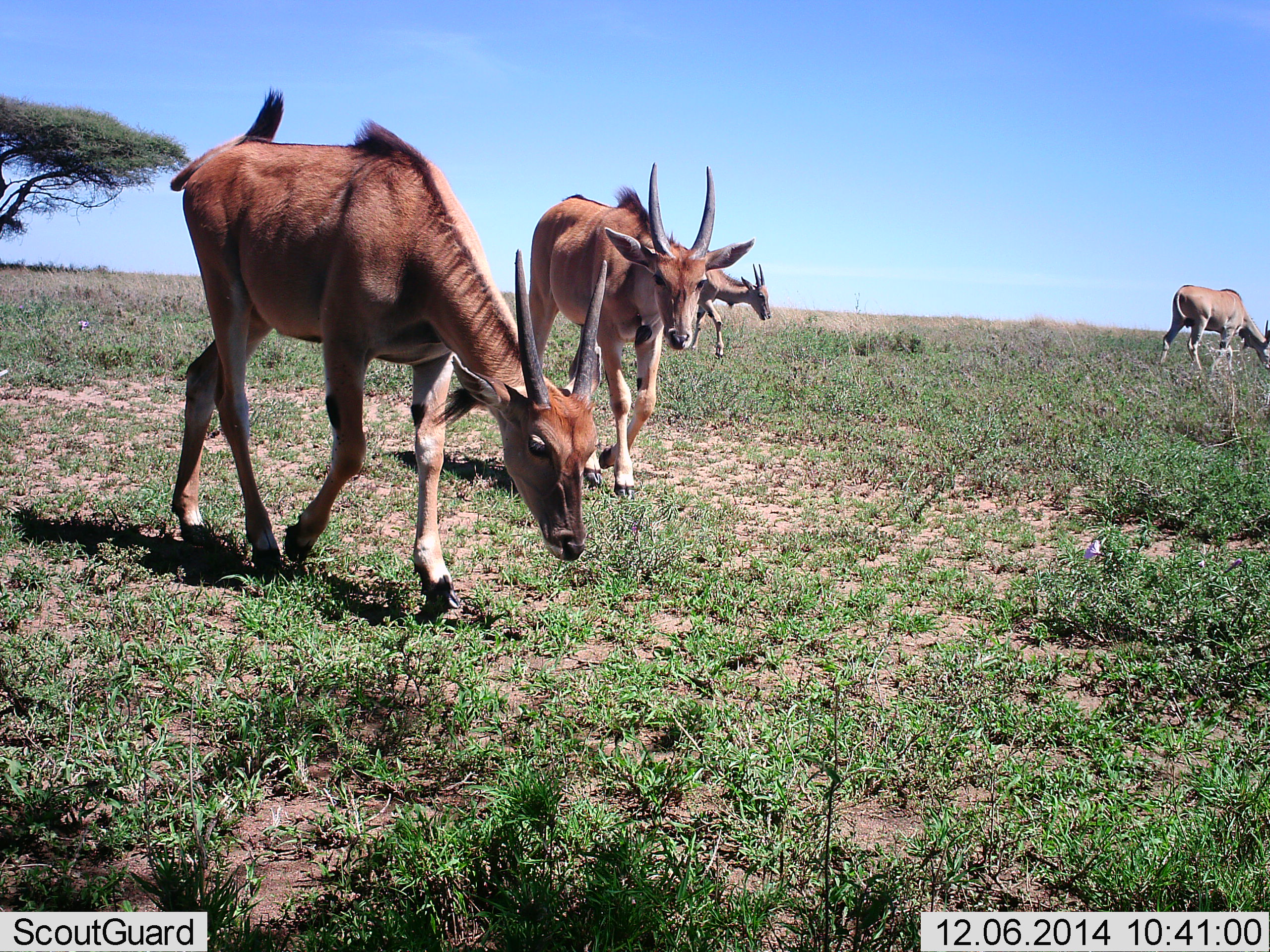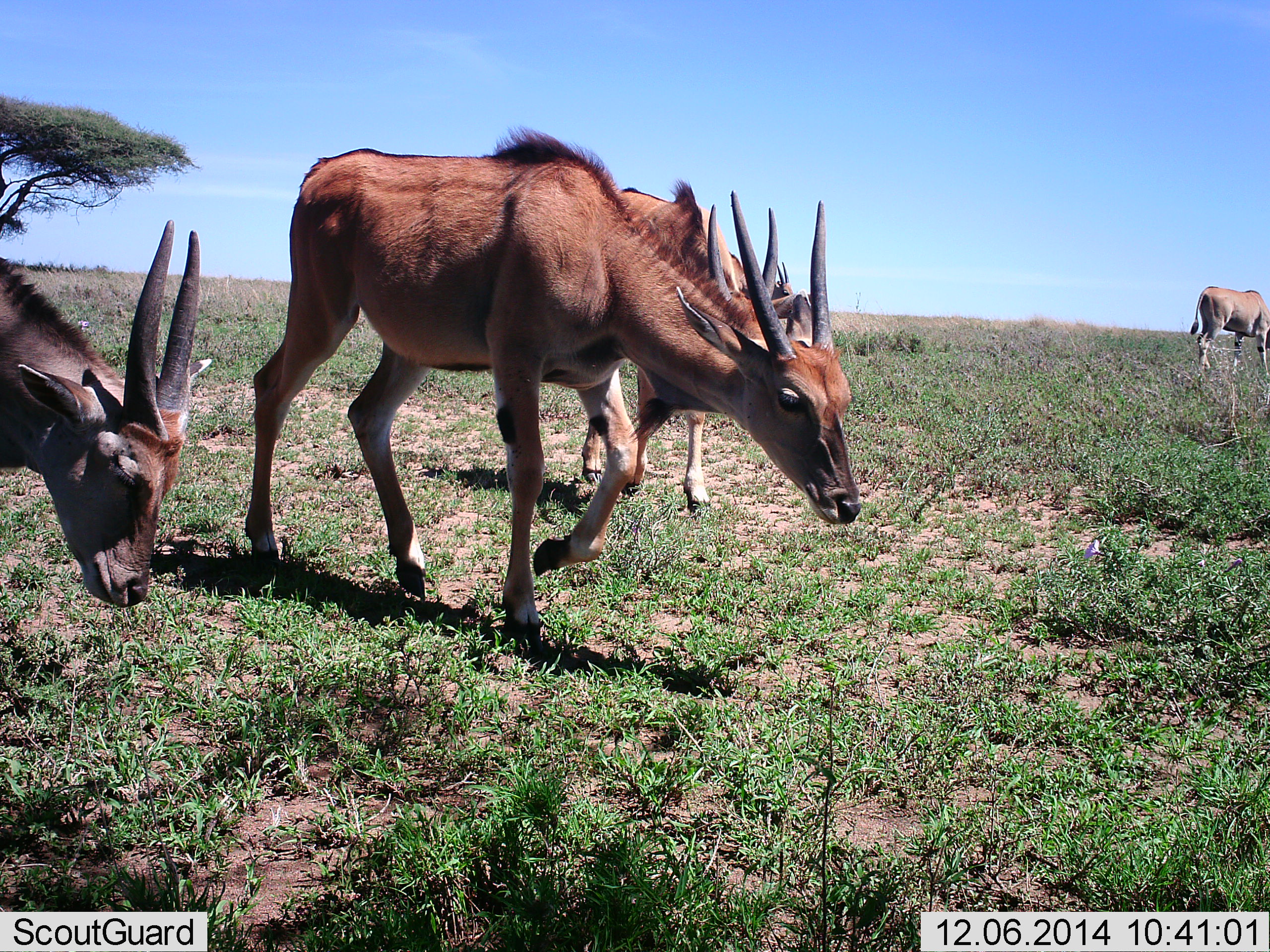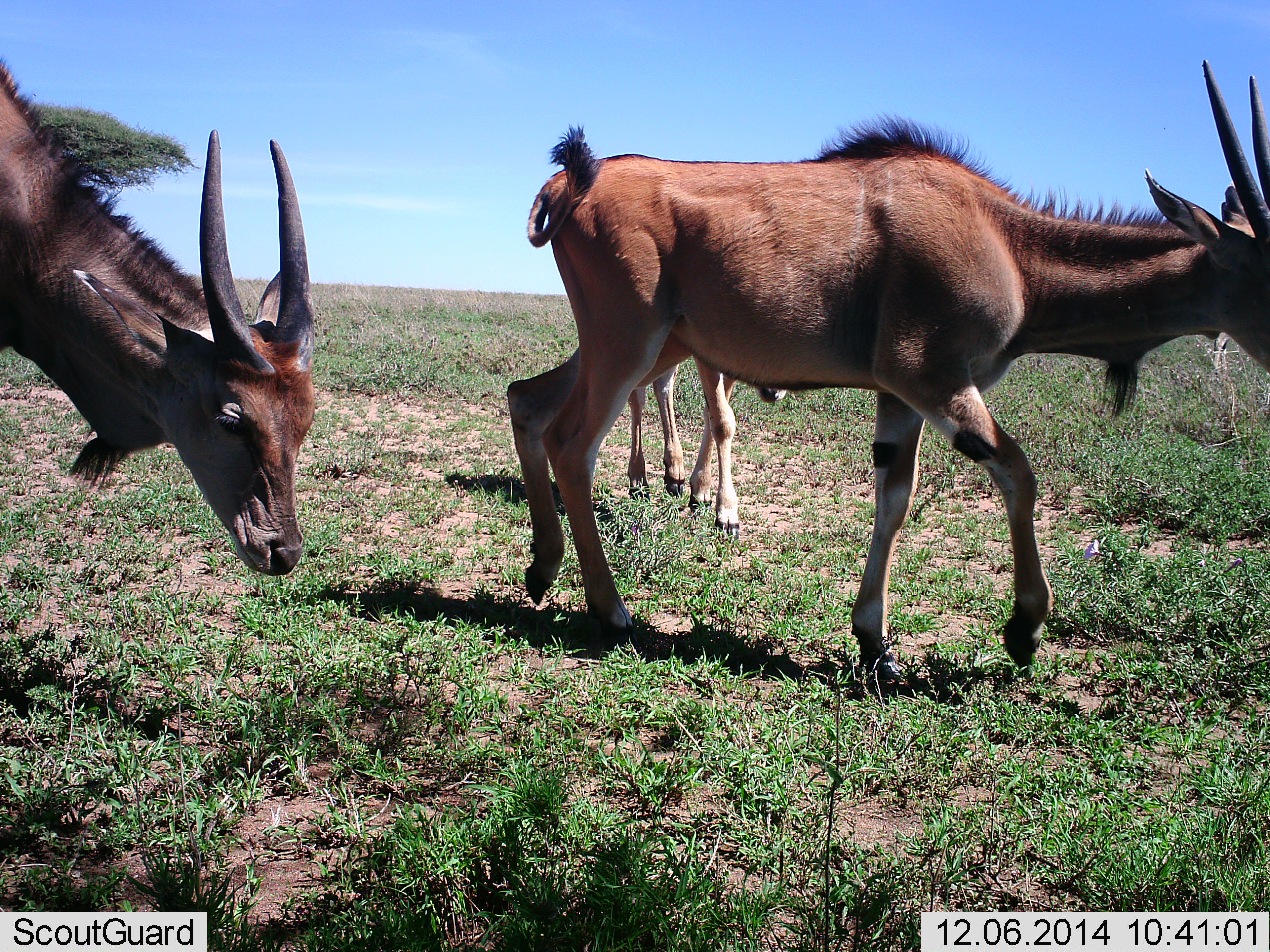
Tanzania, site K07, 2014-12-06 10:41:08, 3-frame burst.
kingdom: Animalia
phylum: Chordata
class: Mammalia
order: Artiodactyla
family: Bovidae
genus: Tragelaphus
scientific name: Tragelaphus oryx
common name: eland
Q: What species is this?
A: Eland (Tragelaphus oryx).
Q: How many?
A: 5.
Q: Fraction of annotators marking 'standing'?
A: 0%.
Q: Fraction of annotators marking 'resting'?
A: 0%.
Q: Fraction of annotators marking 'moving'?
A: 100%.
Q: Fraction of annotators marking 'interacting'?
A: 0%.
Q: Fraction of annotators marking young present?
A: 20%.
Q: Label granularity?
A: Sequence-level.